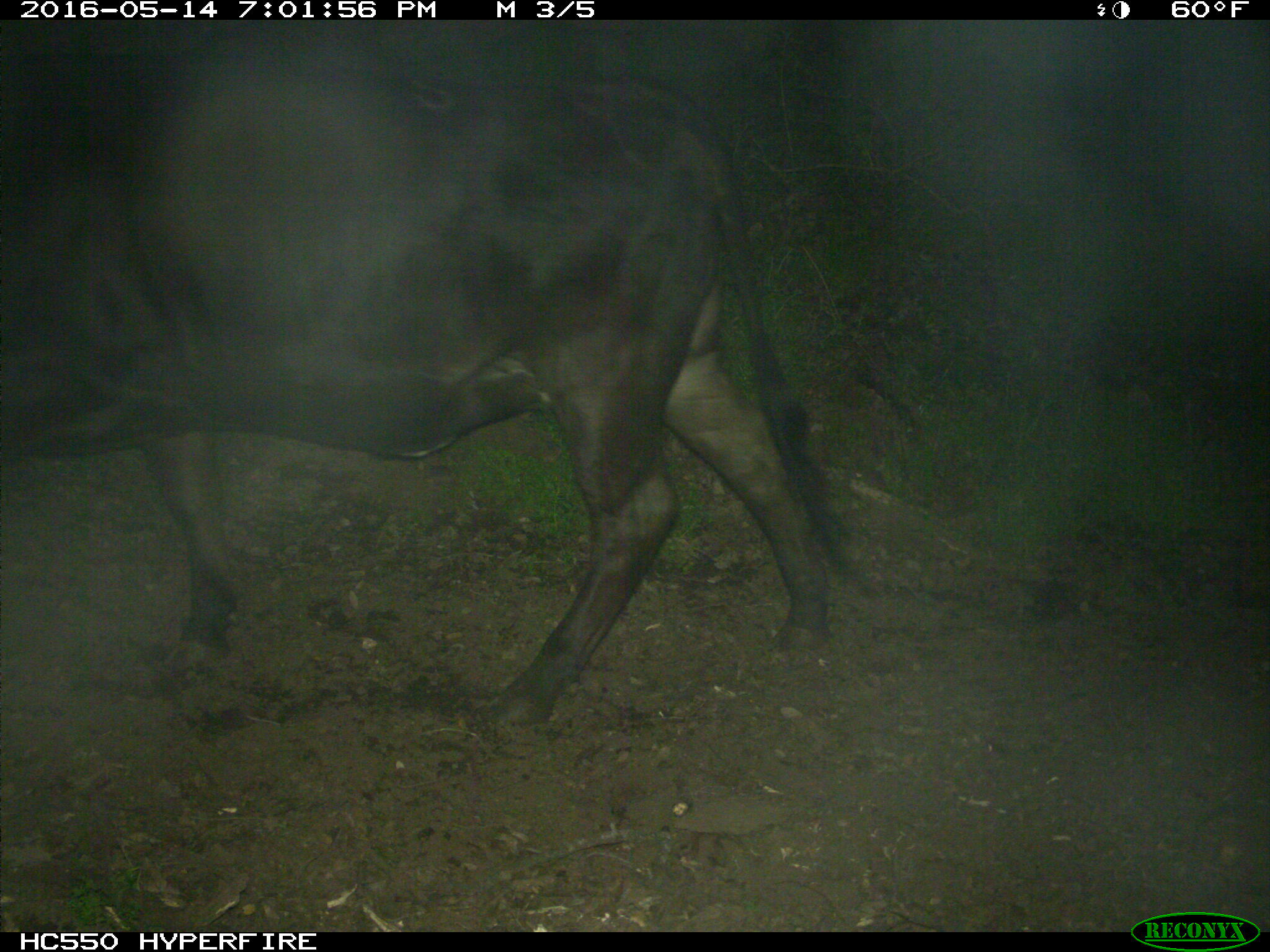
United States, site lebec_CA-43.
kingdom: Animalia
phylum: Chordata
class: Mammalia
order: Artiodactyla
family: Bovidae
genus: Bos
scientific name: Bos taurus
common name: domestic cow